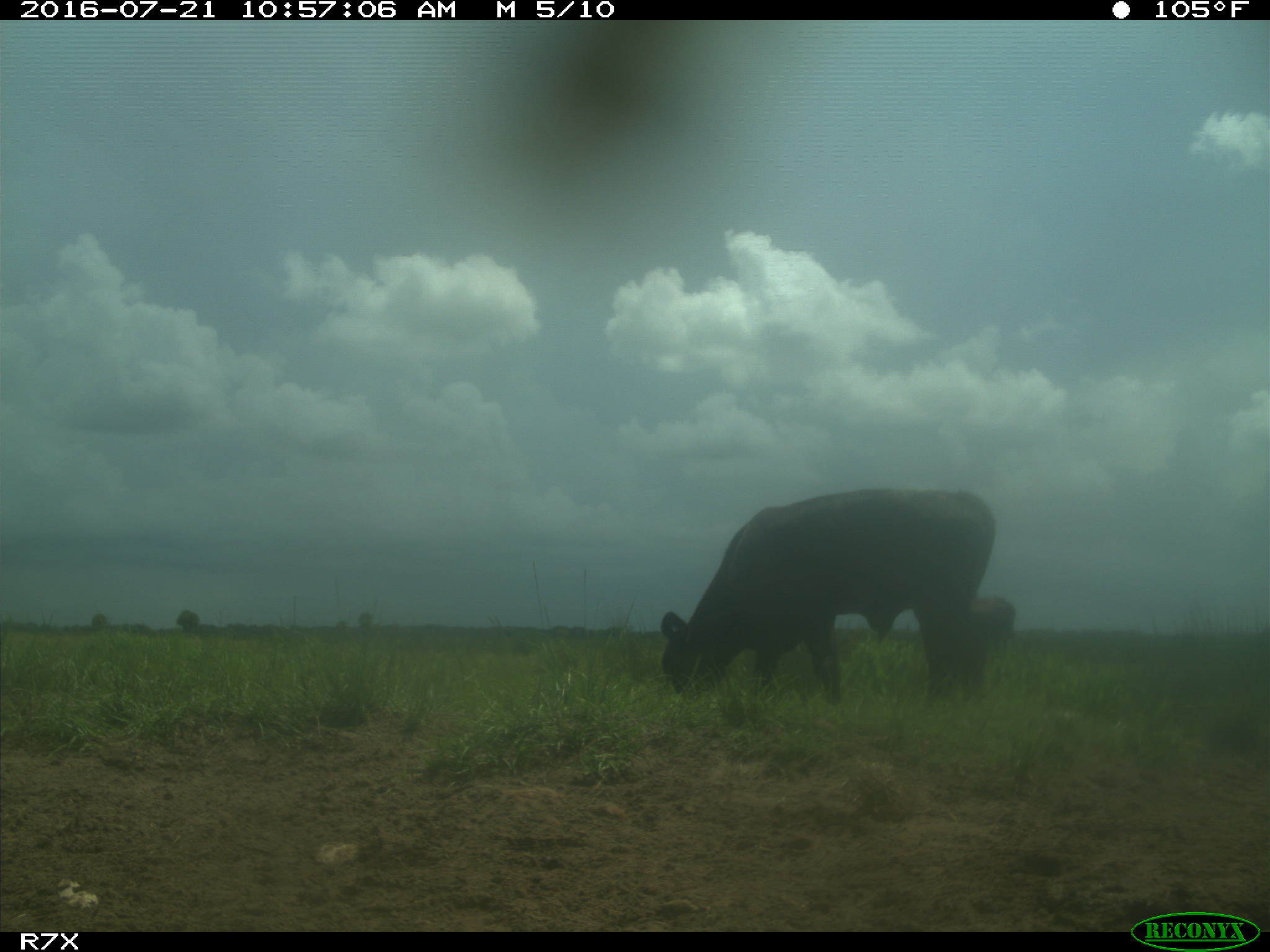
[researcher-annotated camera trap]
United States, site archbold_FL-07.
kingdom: Animalia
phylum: Chordata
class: Mammalia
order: Artiodactyla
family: Bovidae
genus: Bos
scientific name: Bos taurus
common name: domestic cow